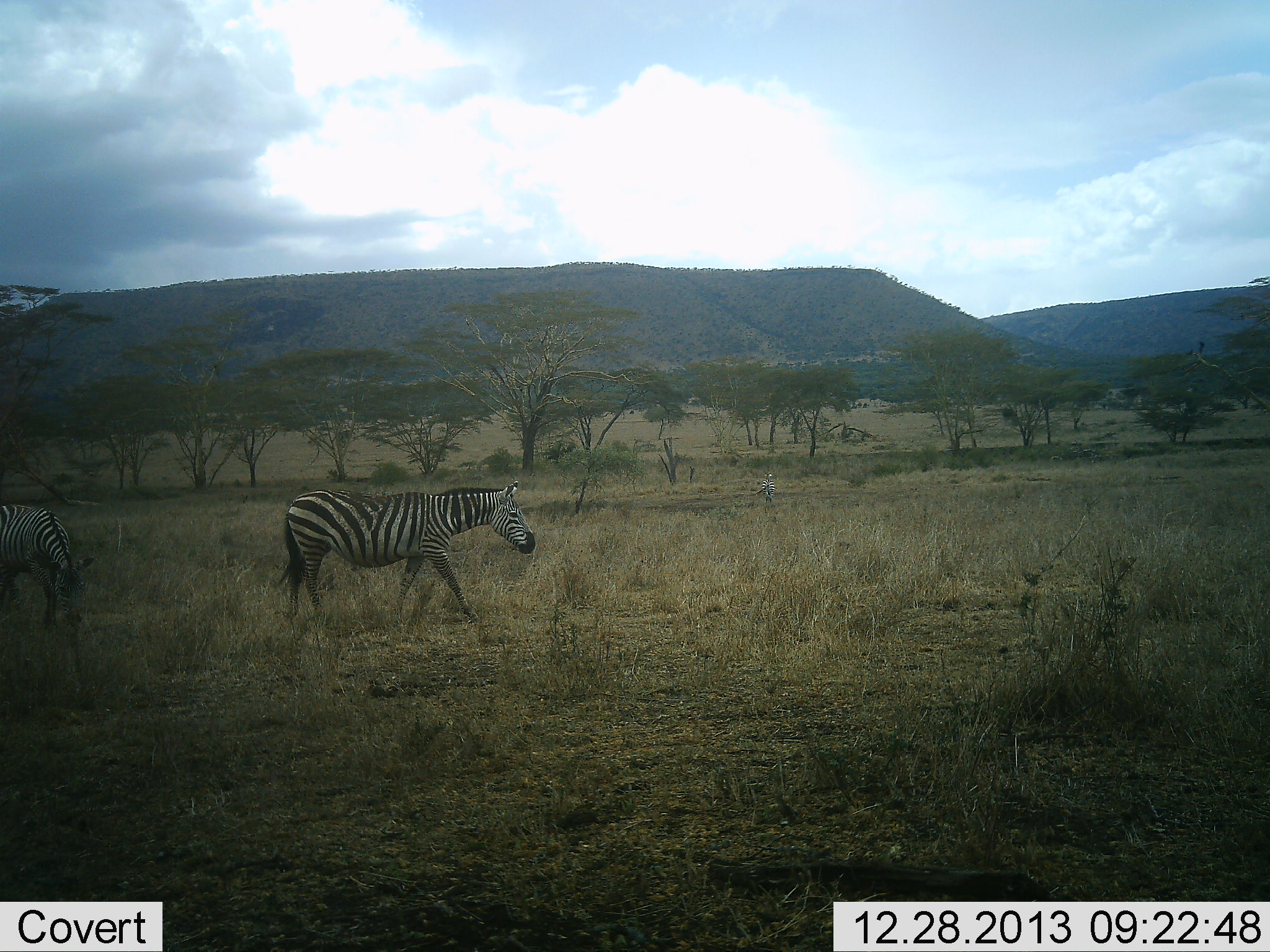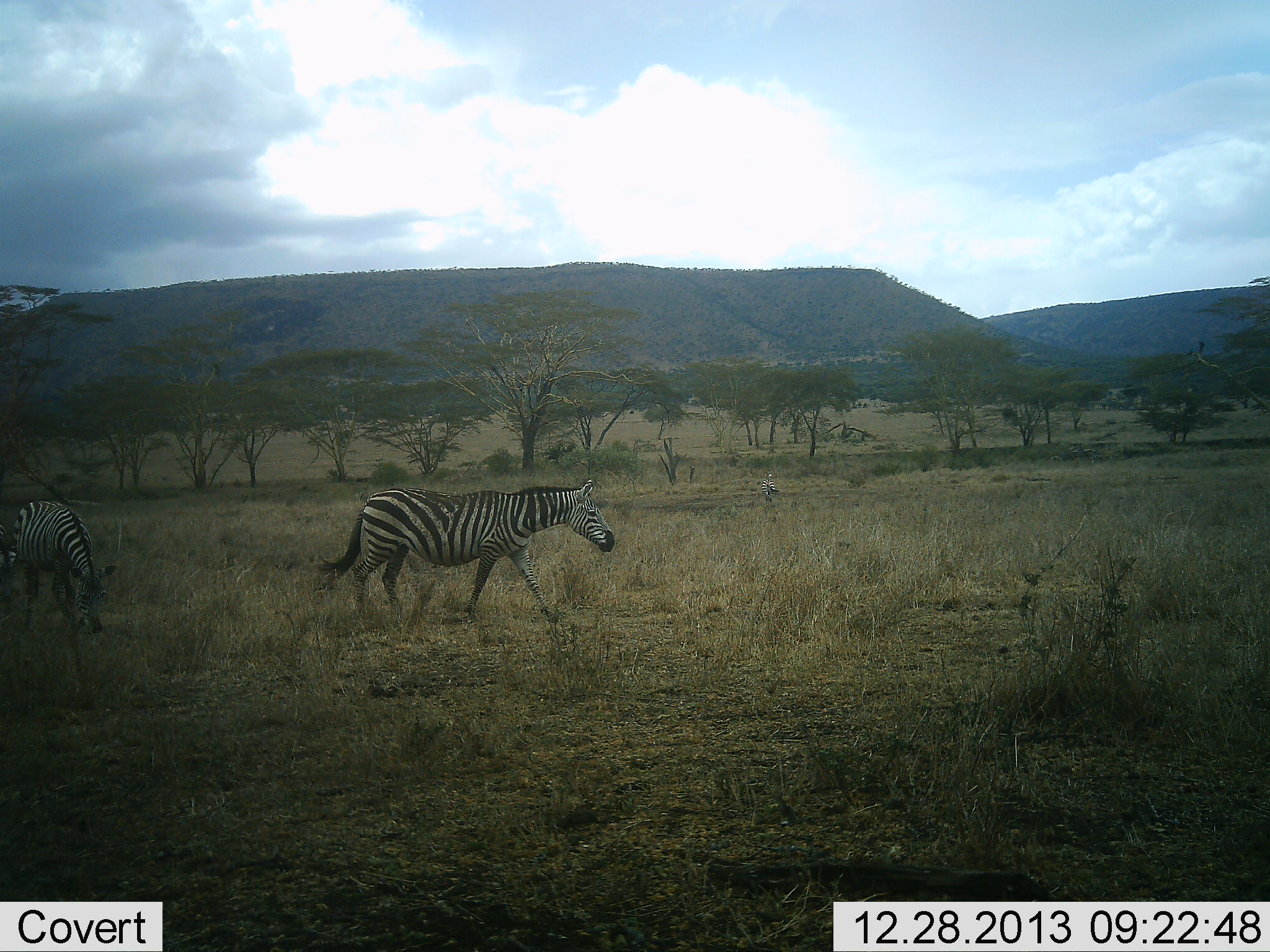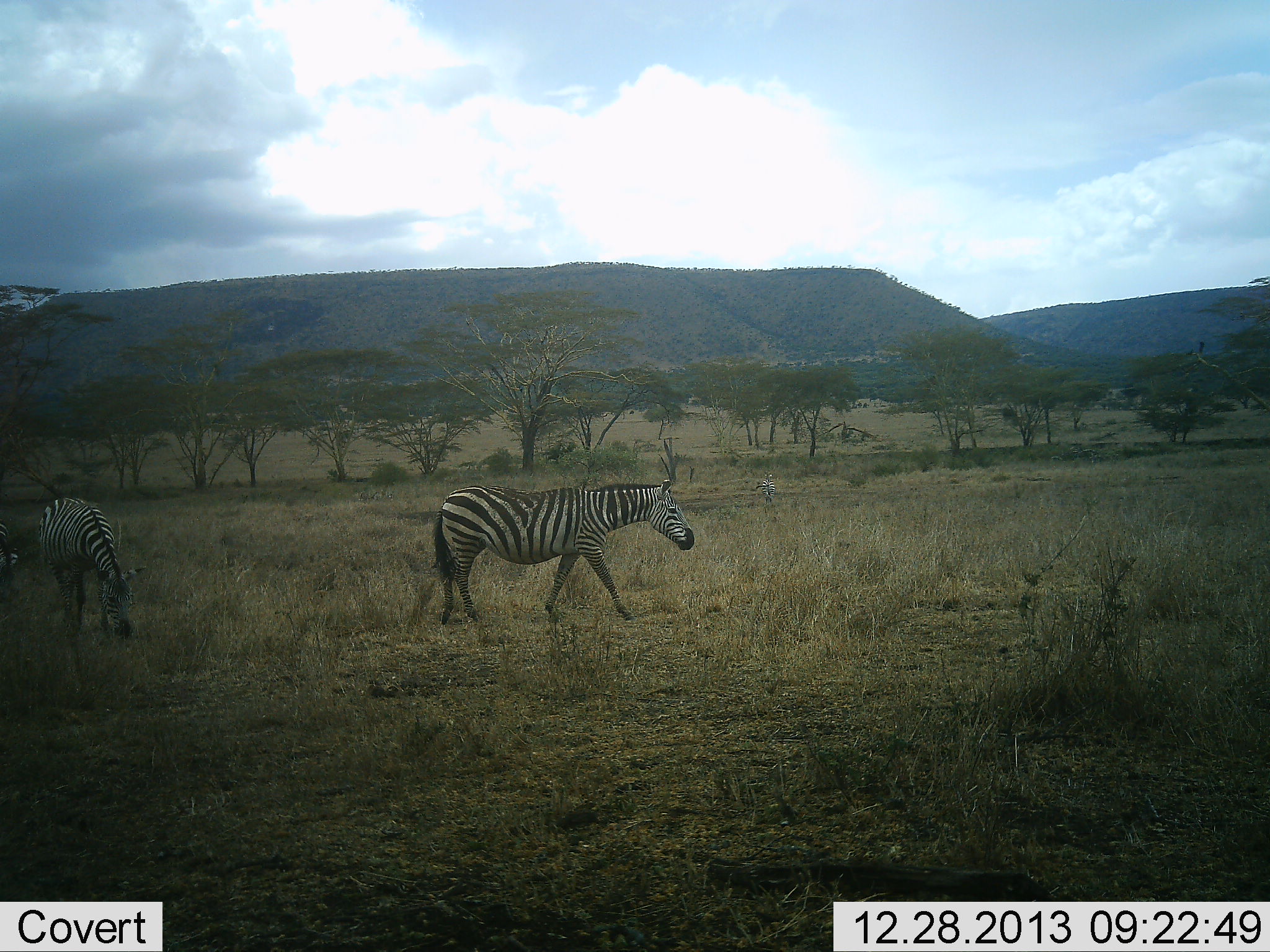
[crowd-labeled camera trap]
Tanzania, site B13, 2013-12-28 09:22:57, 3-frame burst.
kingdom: Animalia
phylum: Chordata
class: Mammalia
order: Perissodactyla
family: Equidae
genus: Equus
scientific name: Equus quagga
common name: plains zebra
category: zebra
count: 2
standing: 0%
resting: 0%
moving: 100%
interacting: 0%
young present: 0%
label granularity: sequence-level